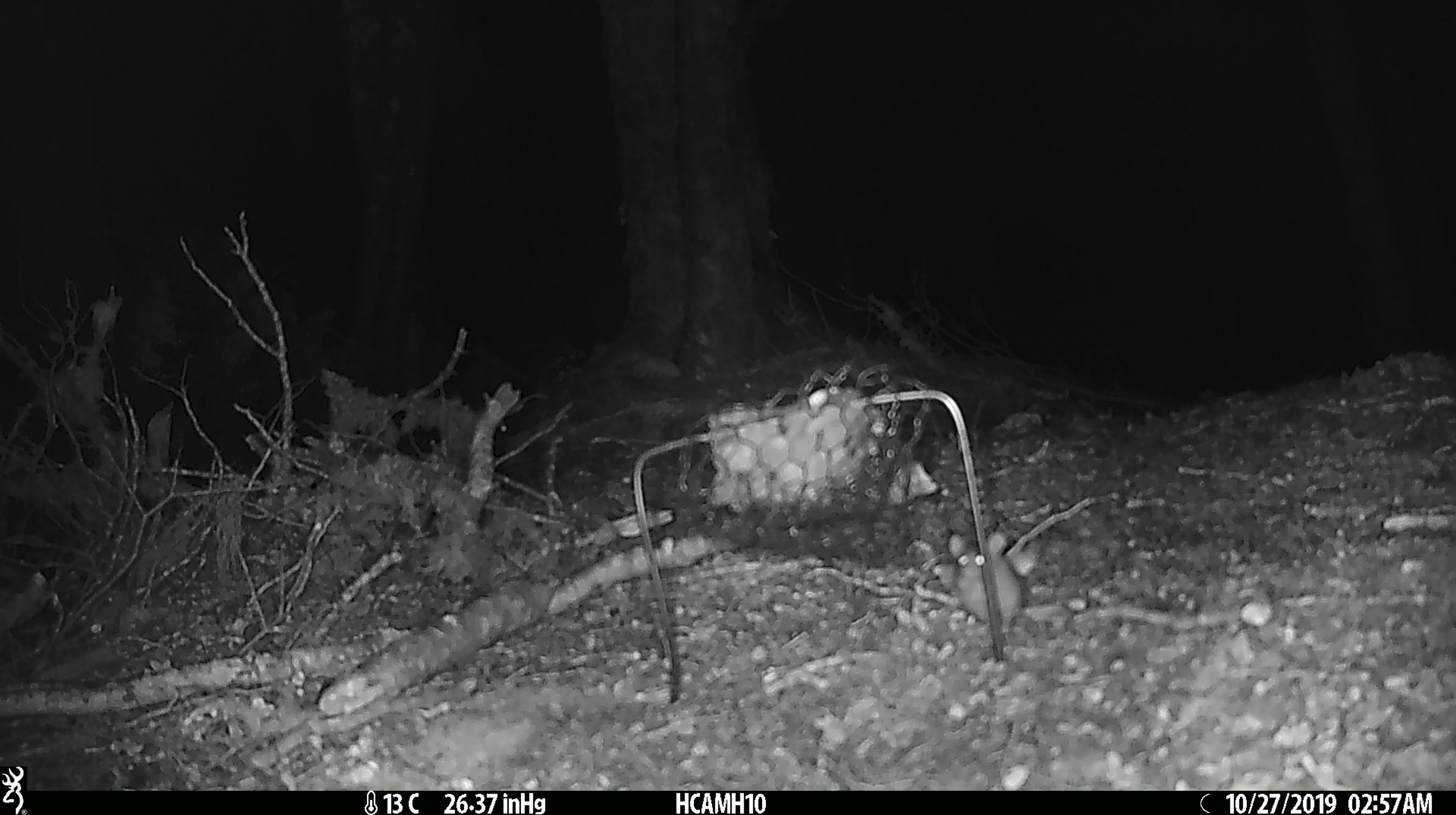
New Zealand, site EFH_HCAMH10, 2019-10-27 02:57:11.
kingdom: Animalia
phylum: Chordata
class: Mammalia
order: Rodentia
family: Muridae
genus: Mus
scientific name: Mus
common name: mouse